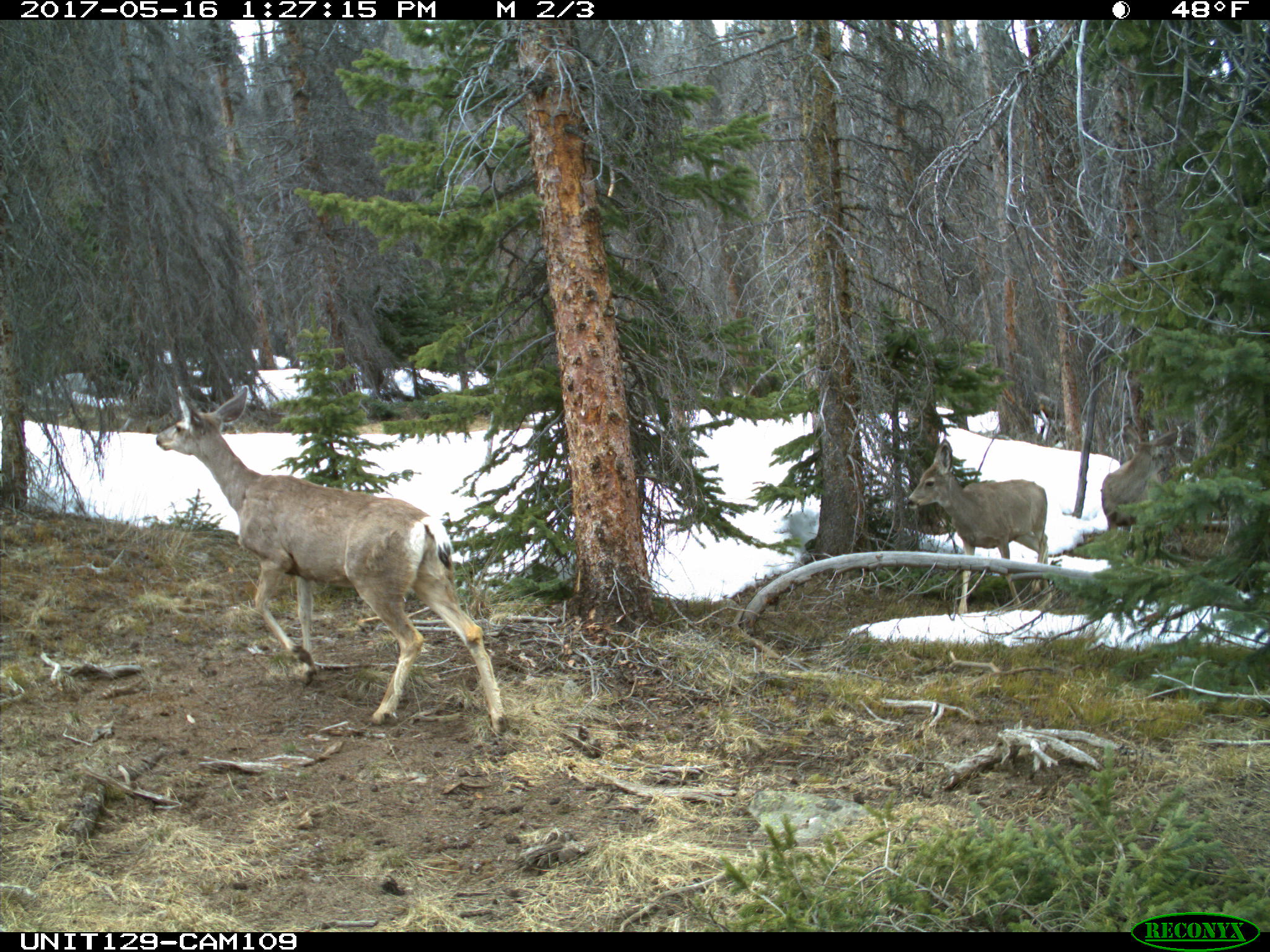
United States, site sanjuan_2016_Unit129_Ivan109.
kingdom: Animalia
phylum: Chordata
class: Mammalia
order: Artiodactyla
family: Cervidae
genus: Odocoileus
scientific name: Odocoileus hemionus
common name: mule deer